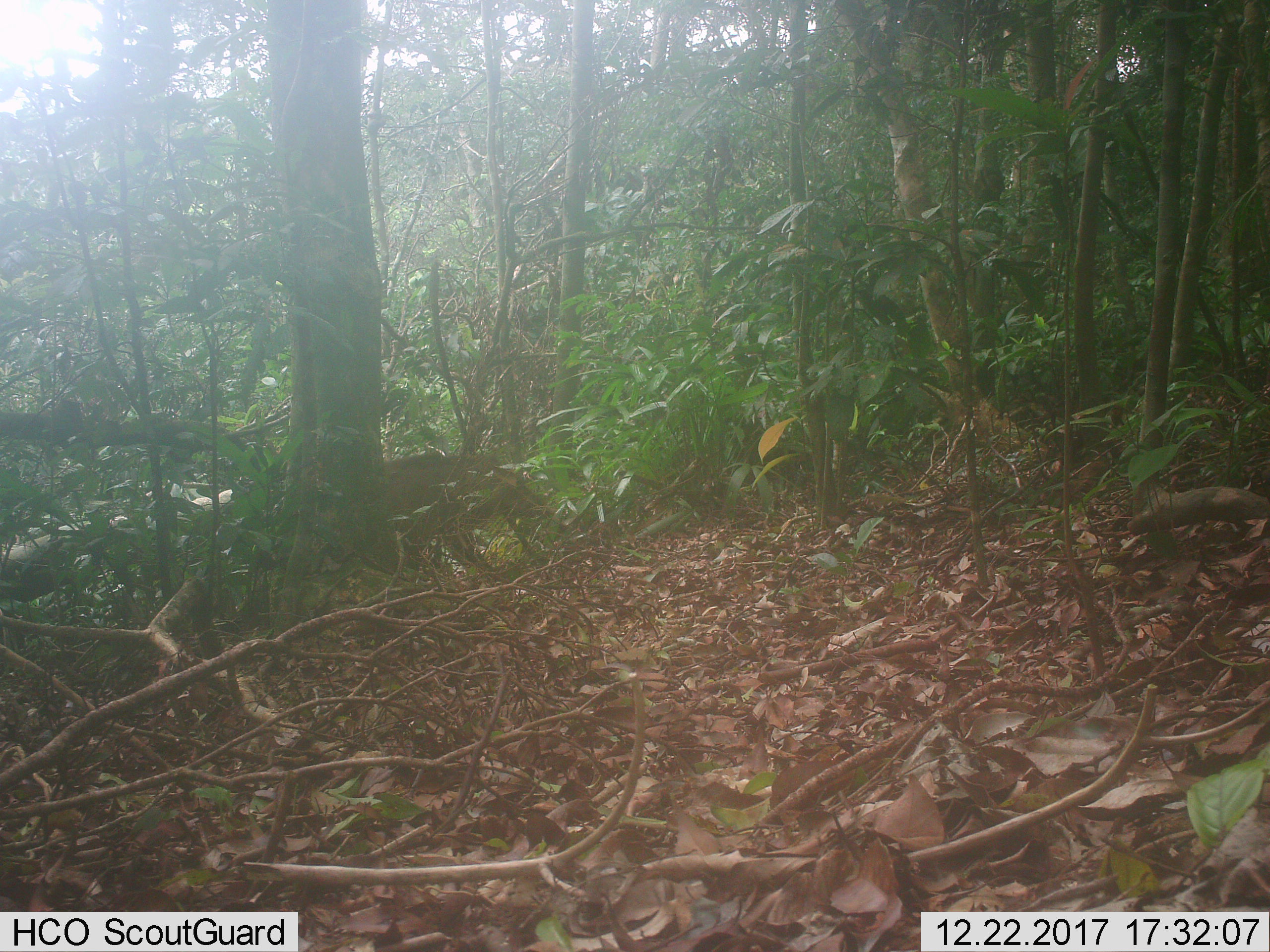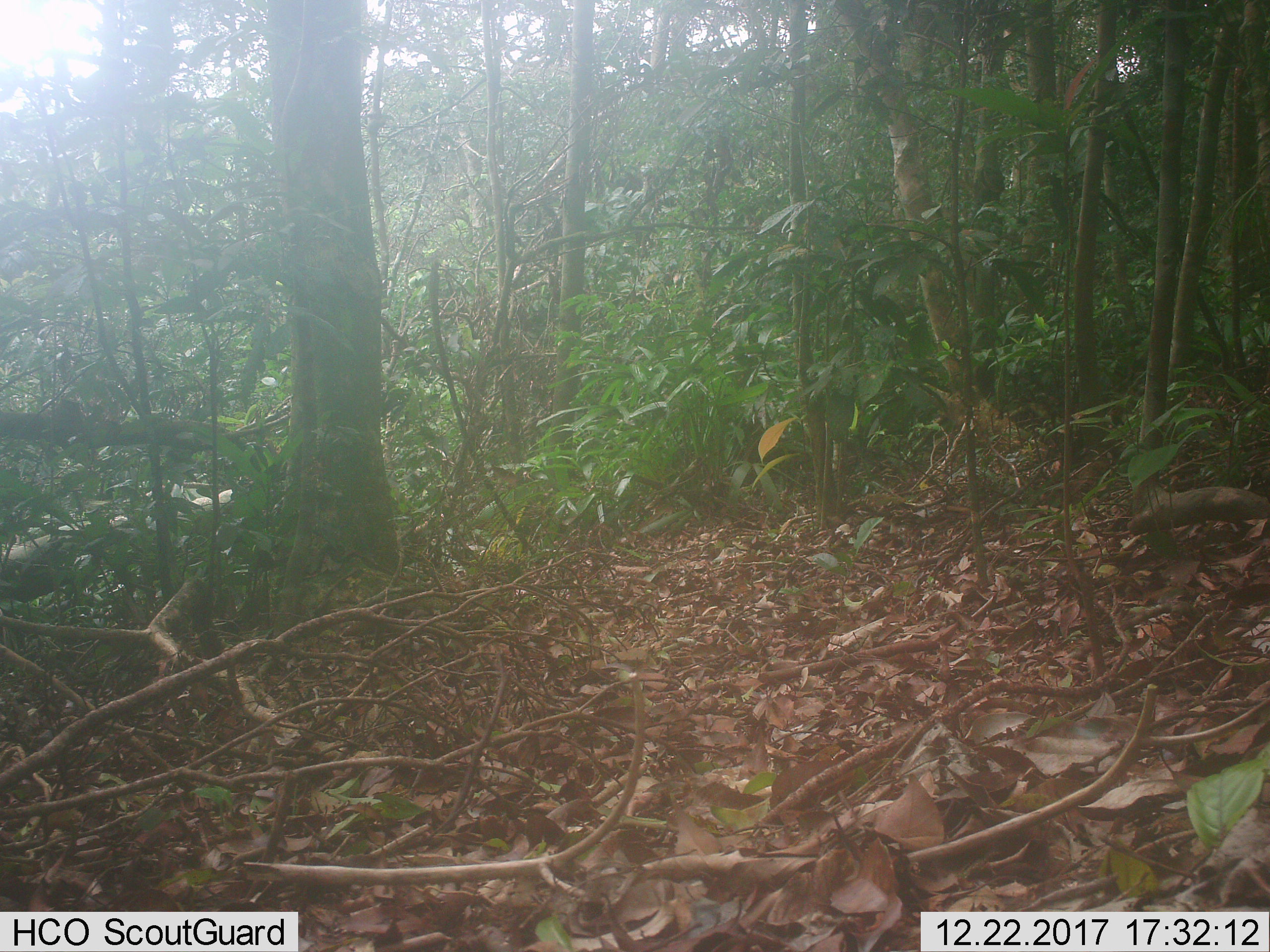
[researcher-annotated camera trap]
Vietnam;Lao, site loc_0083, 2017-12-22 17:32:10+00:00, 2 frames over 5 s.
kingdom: Animalia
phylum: Chordata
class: Mammalia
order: Artiodactyla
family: Suidae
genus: Sus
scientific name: Sus scrofa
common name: eurasian wild pig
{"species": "eurasian wild pig (Sus scrofa)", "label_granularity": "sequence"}